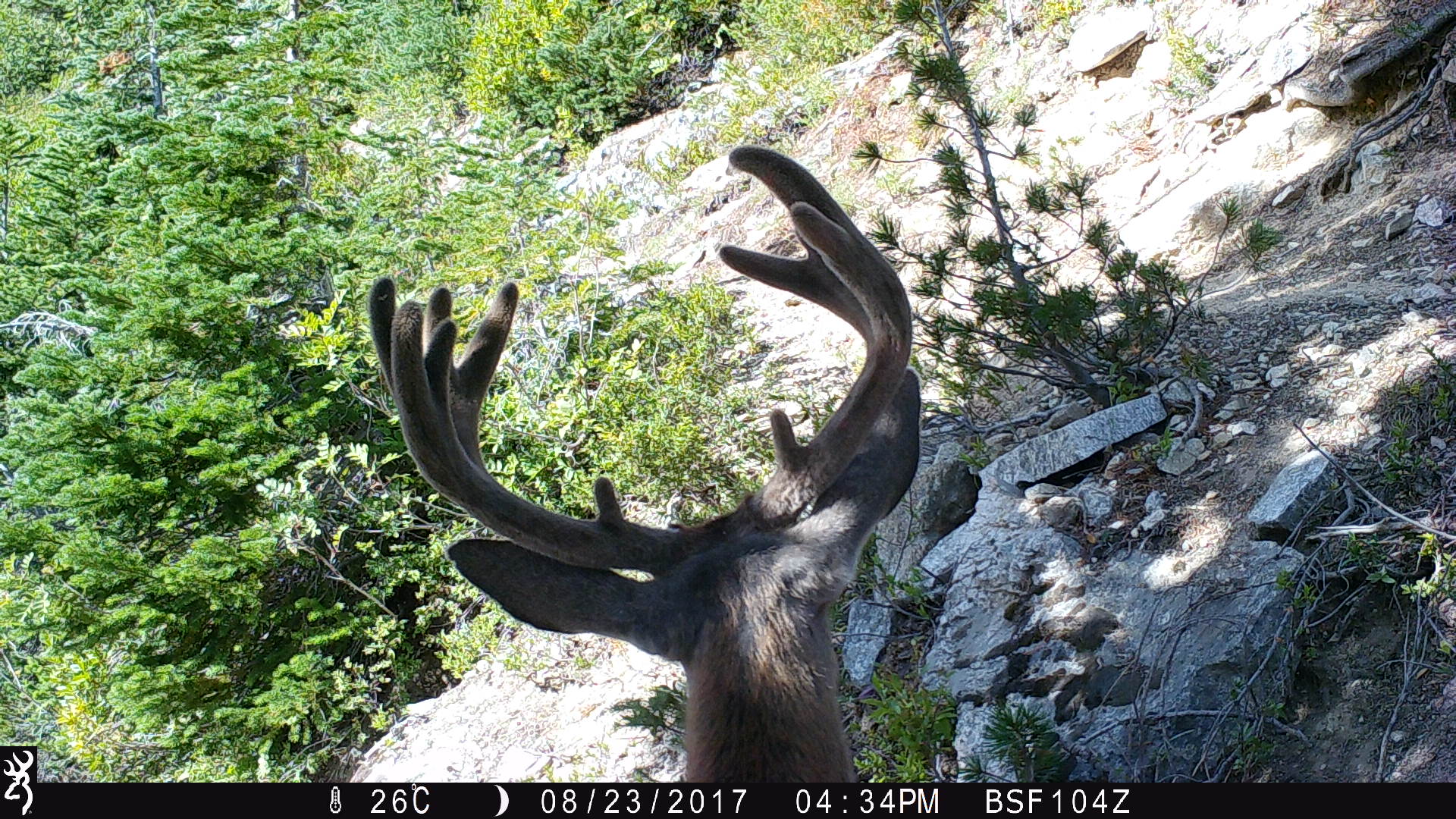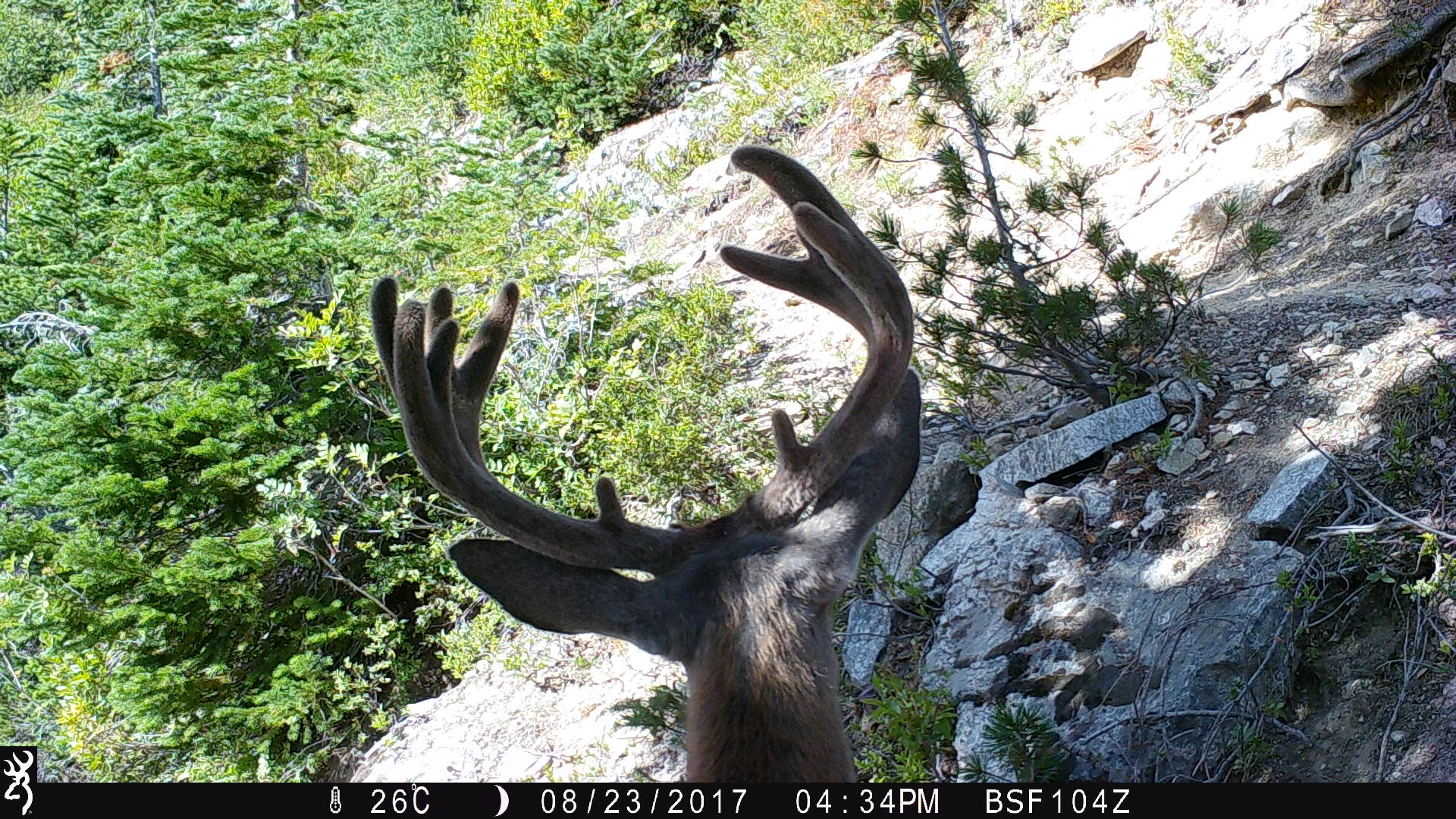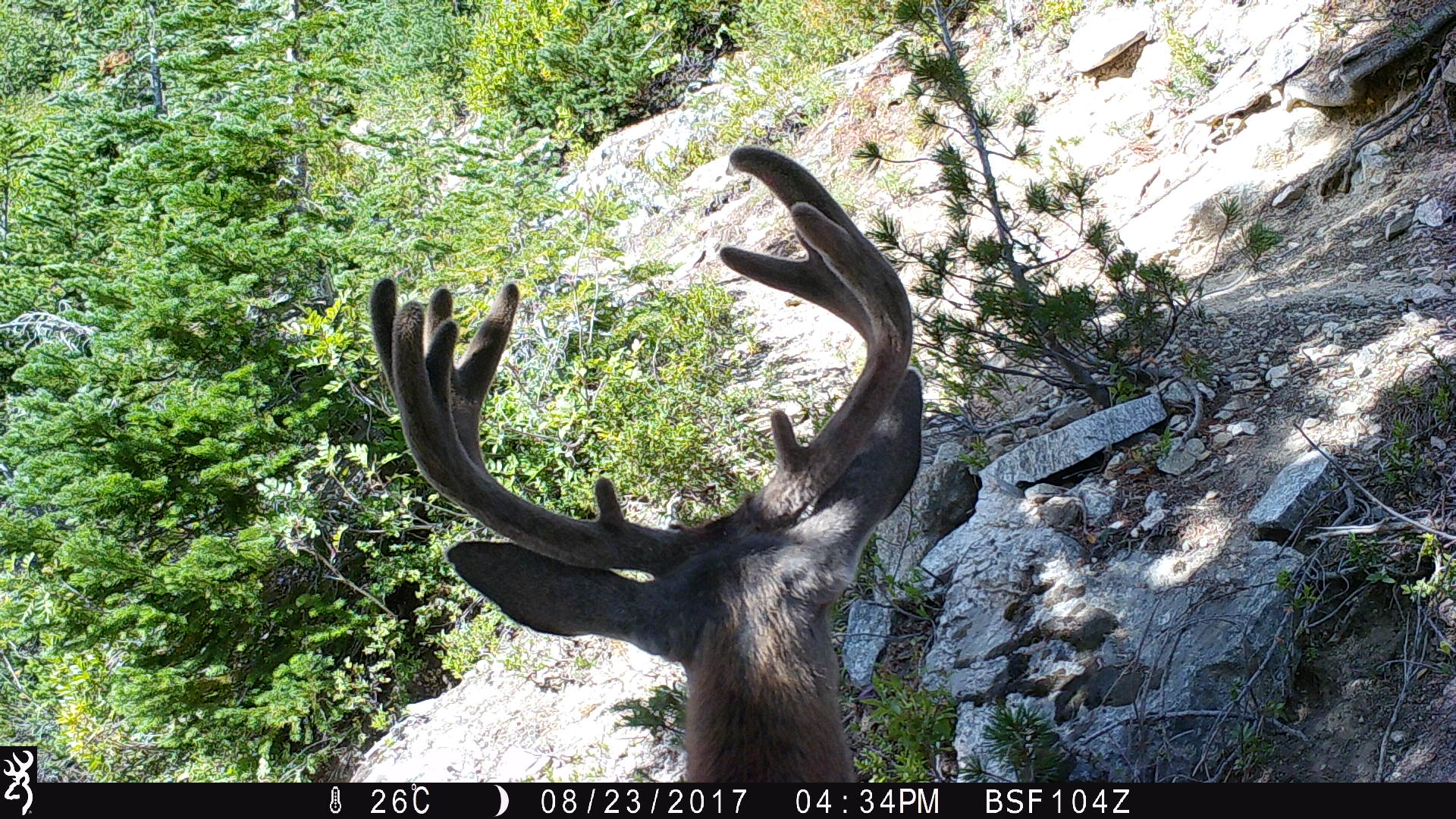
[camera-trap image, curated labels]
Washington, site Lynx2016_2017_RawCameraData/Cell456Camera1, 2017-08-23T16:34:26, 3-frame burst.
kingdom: Animalia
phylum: Chordata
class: Mammalia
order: Artiodactyla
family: Cervidae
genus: Odocoileus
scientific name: Odocoileus hemionus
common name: mule deer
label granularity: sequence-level